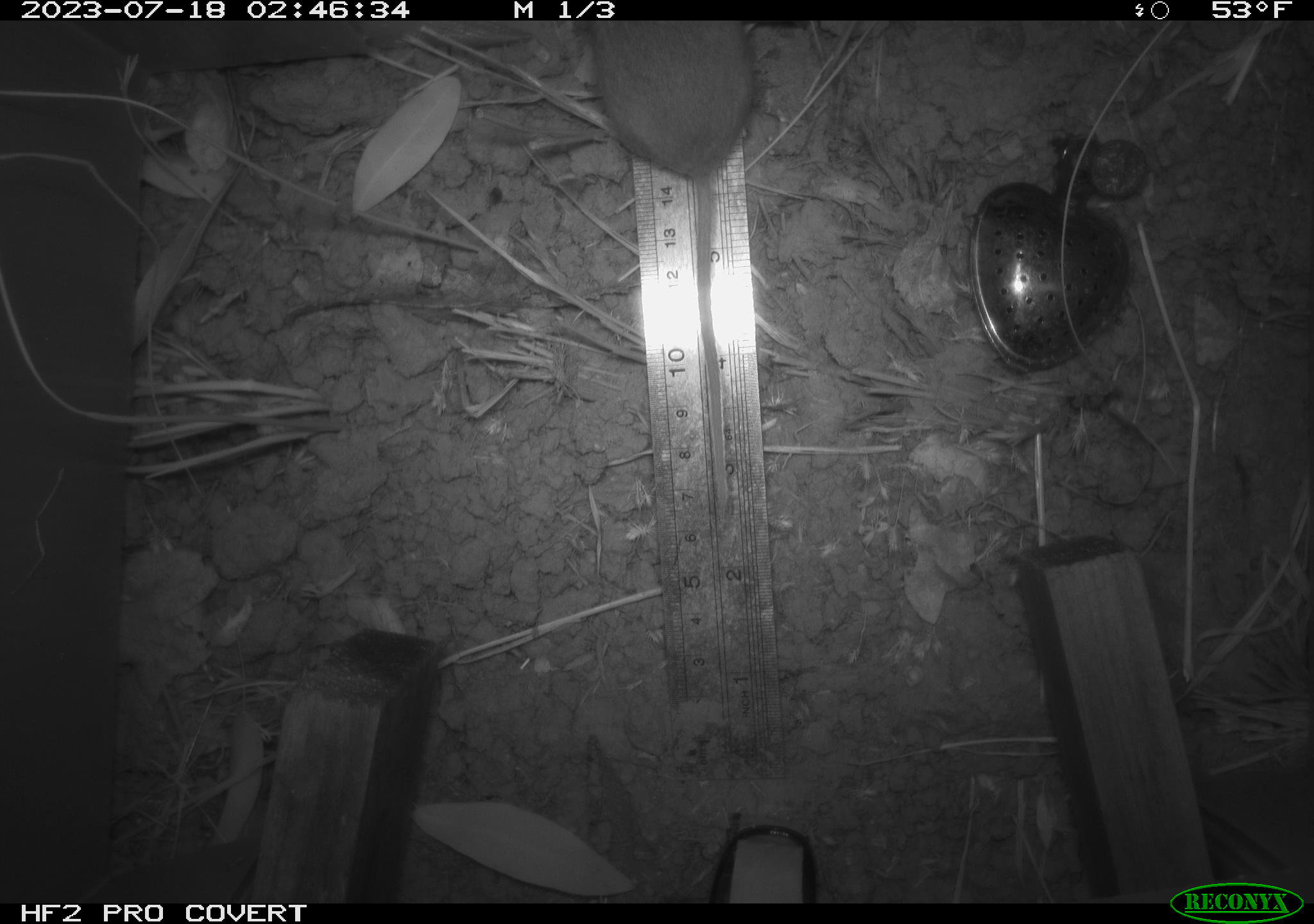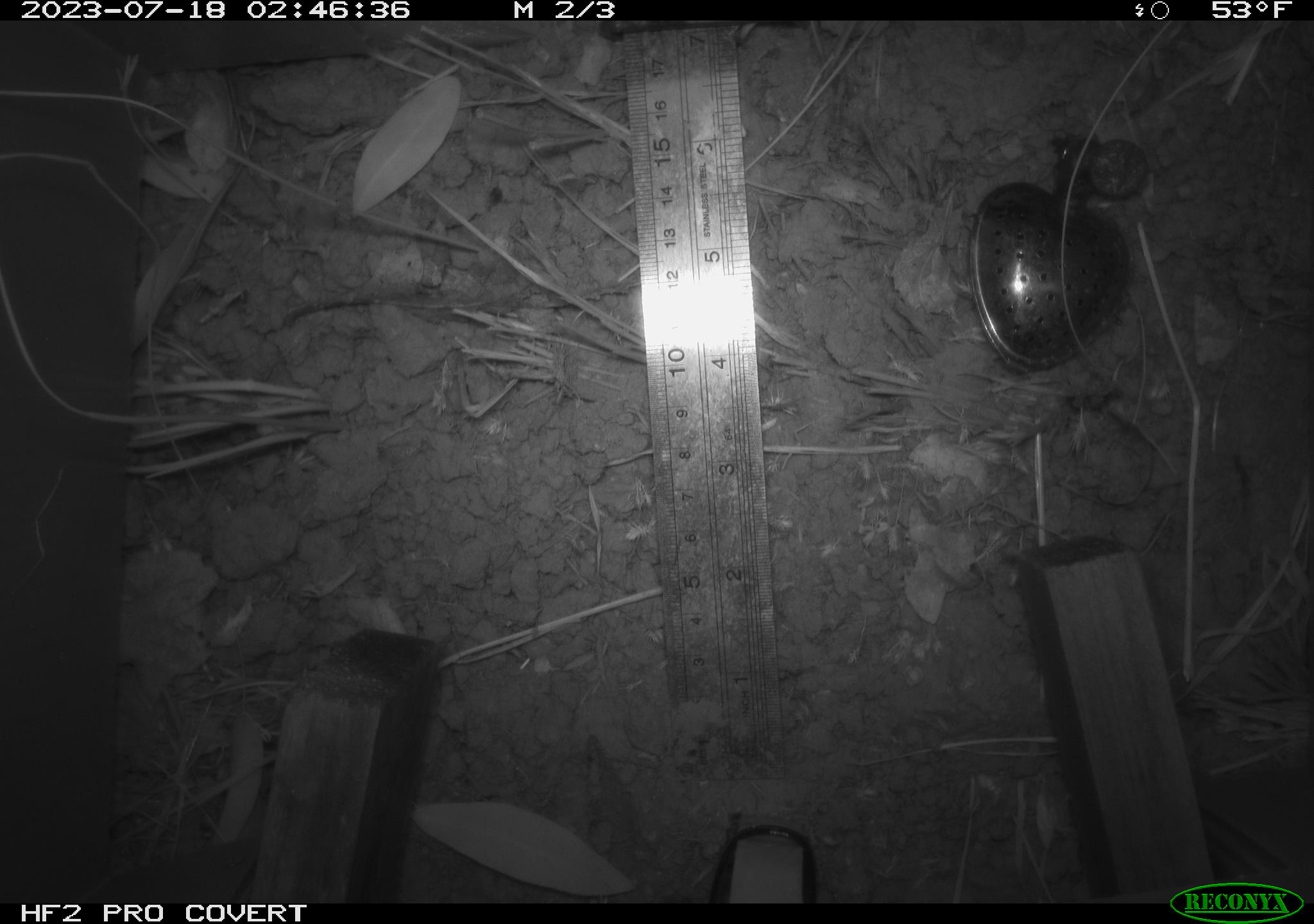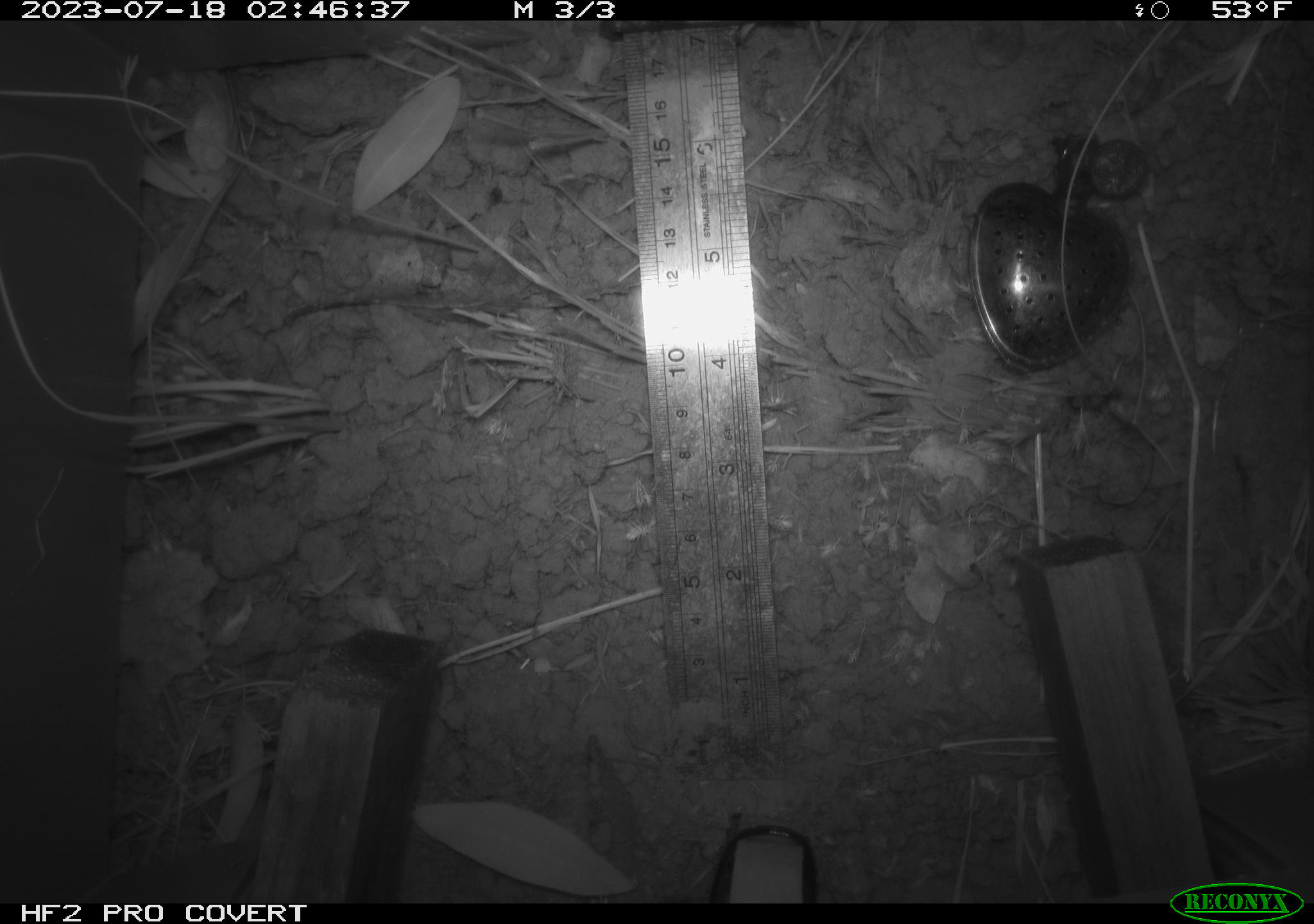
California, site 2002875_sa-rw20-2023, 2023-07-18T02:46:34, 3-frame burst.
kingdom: Animalia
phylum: Chordata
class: Mammalia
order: Rodentia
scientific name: Rodentia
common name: mouse species